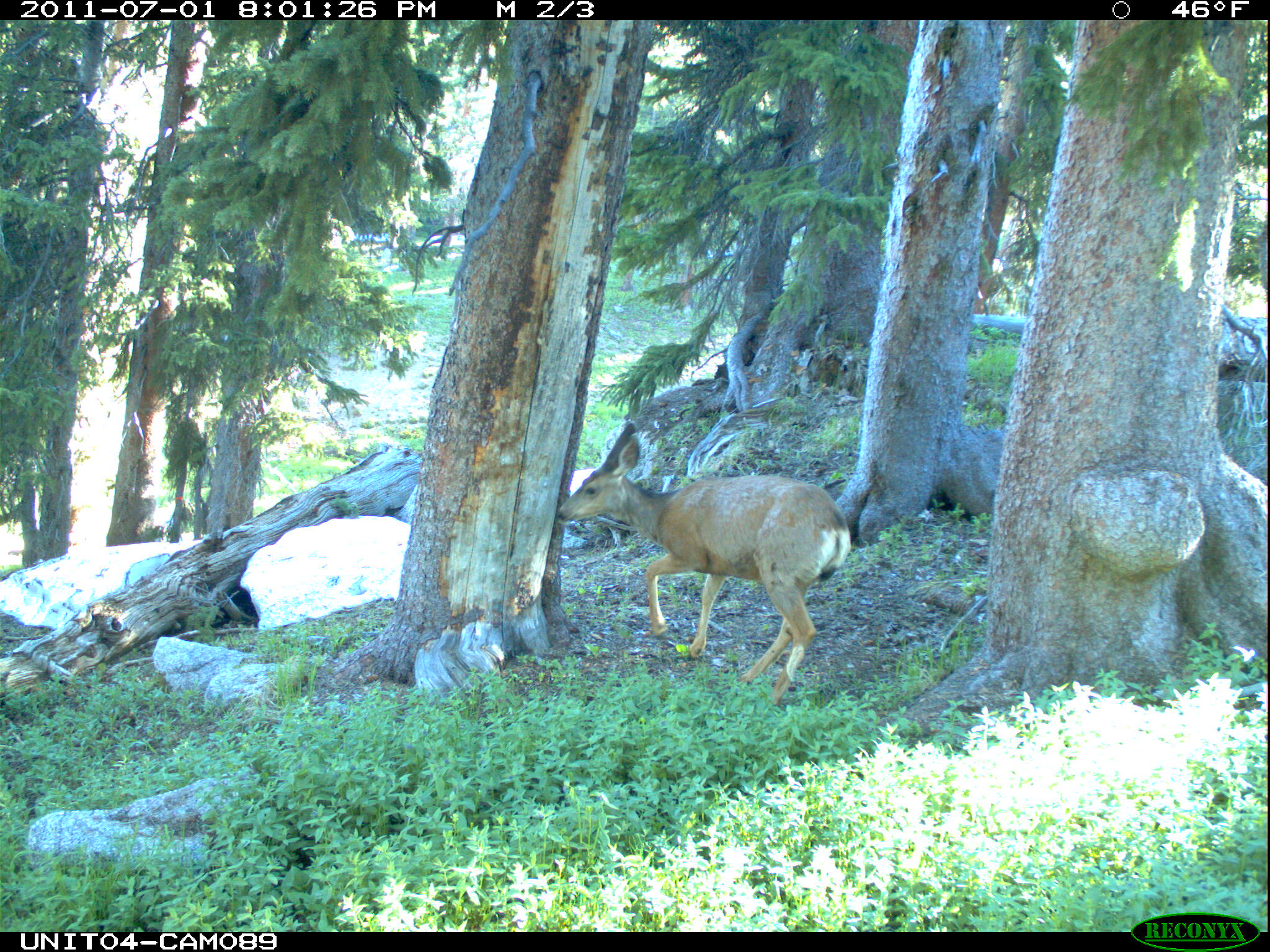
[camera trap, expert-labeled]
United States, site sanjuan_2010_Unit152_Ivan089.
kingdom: Animalia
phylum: Chordata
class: Mammalia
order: Artiodactyla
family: Cervidae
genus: Odocoileus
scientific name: Odocoileus hemionus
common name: mule deer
Odocoileus hemionus (mule deer).